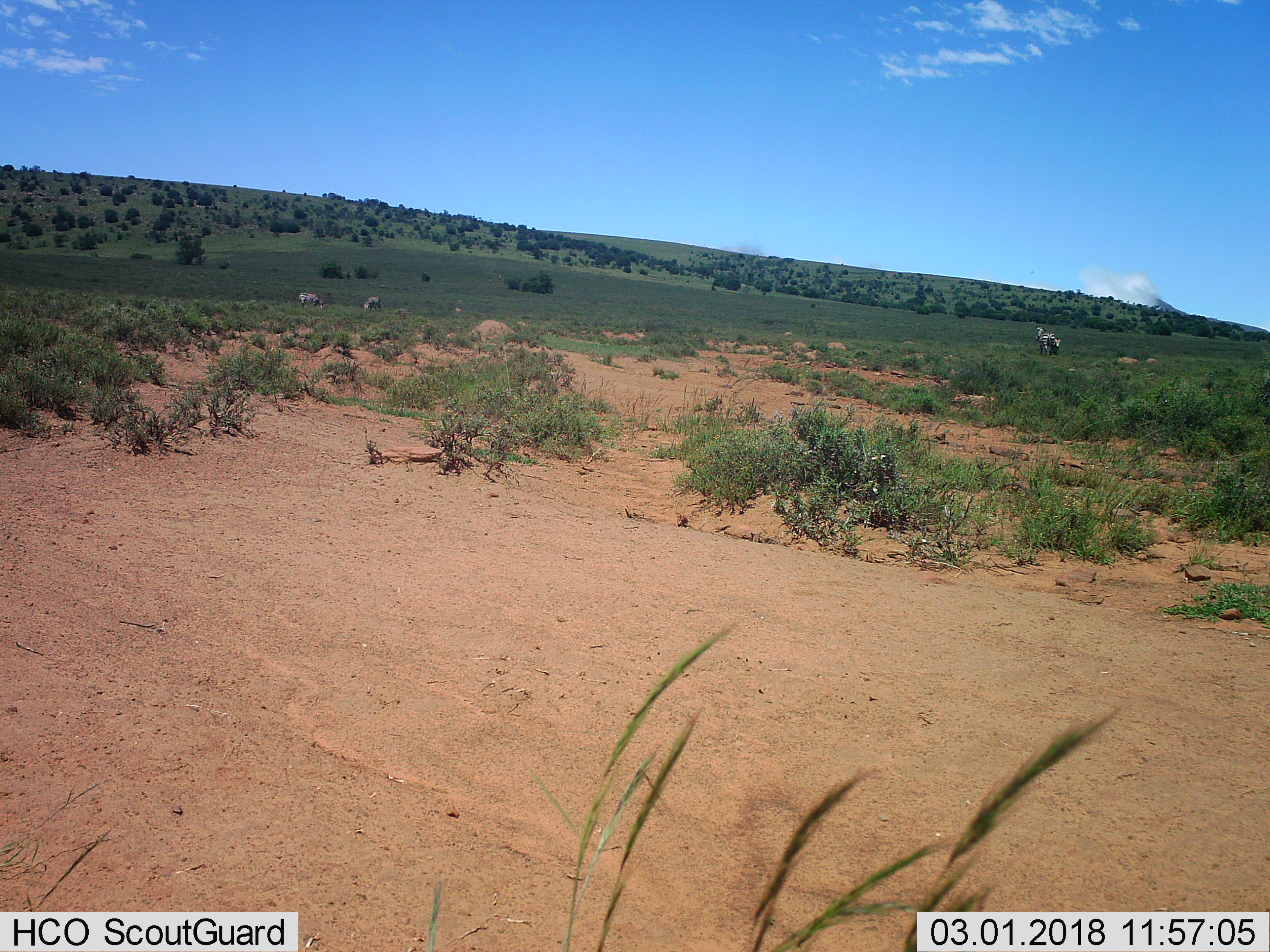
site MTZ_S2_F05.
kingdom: Animalia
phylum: Chordata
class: Mammalia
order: Perissodactyla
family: Equidae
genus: Equus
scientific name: Equus zebra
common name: mountain zebra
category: zebramountain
Zebramountain (mountain zebra) (Equus zebra), count 4. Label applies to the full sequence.